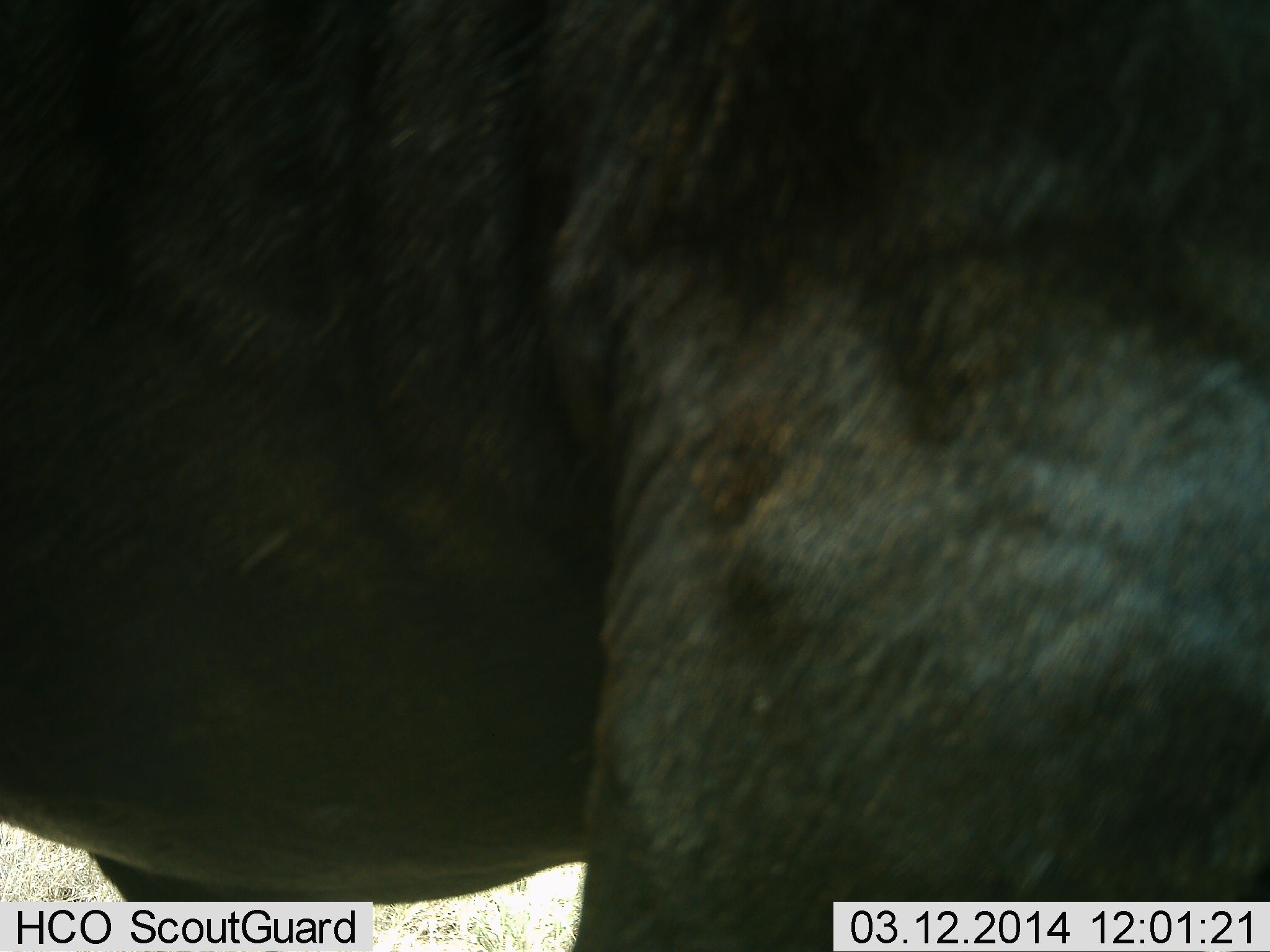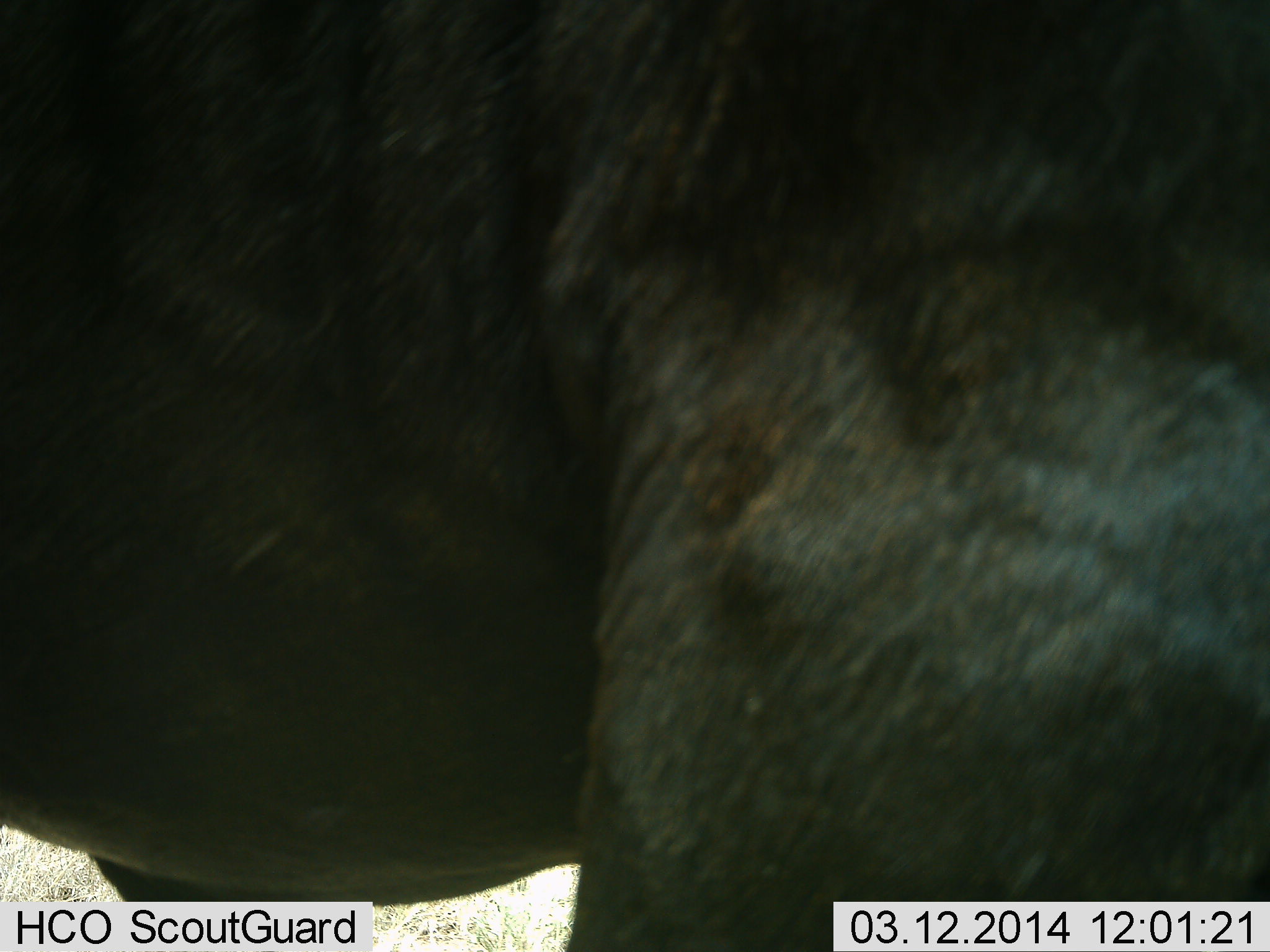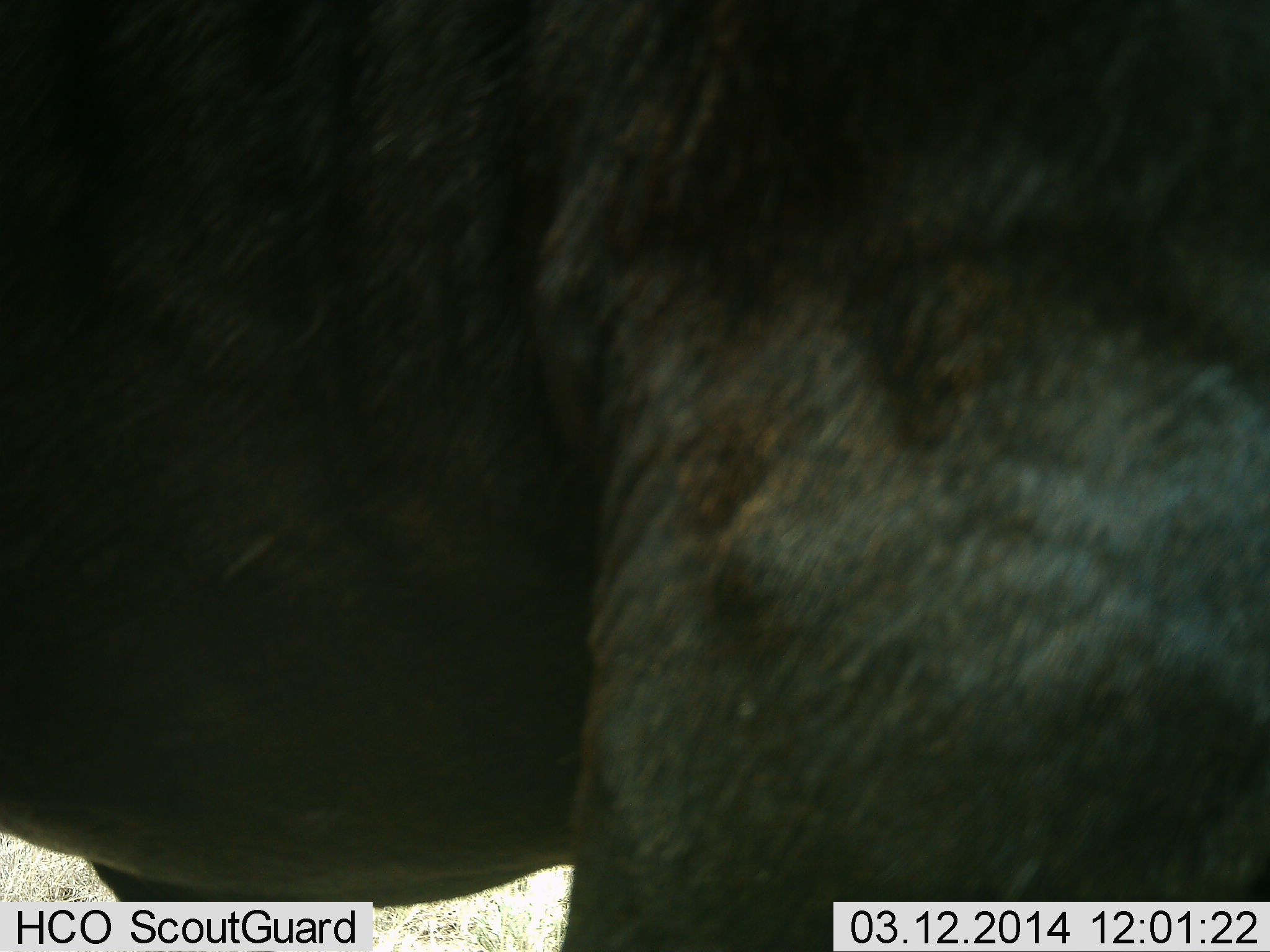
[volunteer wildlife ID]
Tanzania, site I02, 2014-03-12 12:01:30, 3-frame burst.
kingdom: Animalia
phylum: Chordata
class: Mammalia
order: Artiodactyla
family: Bovidae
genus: Connochaetes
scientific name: Connochaetes taurinus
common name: blue wildebeest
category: wildebeest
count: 1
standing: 100%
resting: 0%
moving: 0%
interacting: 0%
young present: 0%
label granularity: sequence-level